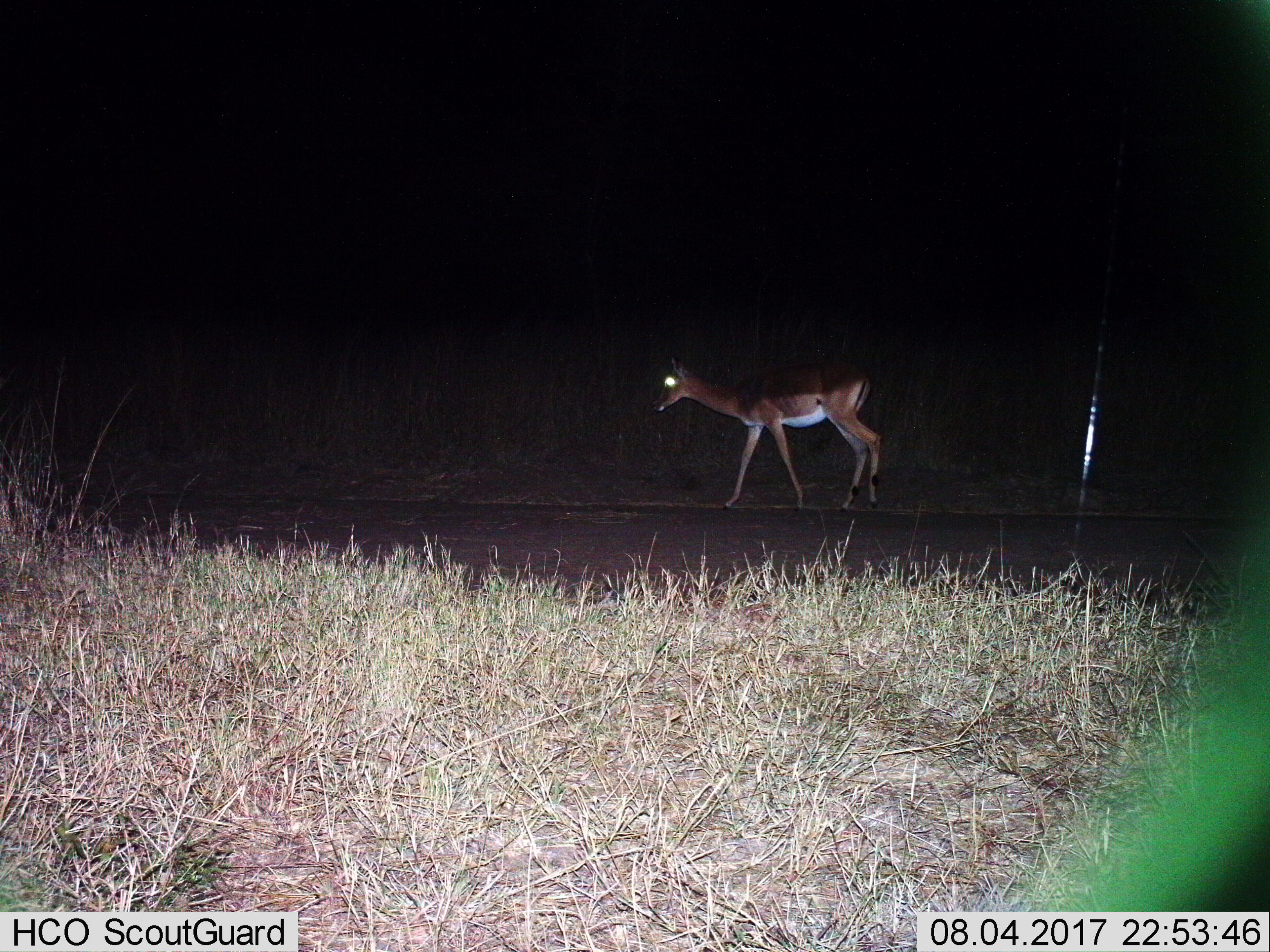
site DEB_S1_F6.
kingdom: Animalia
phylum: Chordata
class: Mammalia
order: Artiodactyla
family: Bovidae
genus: Aepyceros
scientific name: Aepyceros melampus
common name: impala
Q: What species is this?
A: Impala (Aepyceros melampus).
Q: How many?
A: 1.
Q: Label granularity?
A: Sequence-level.